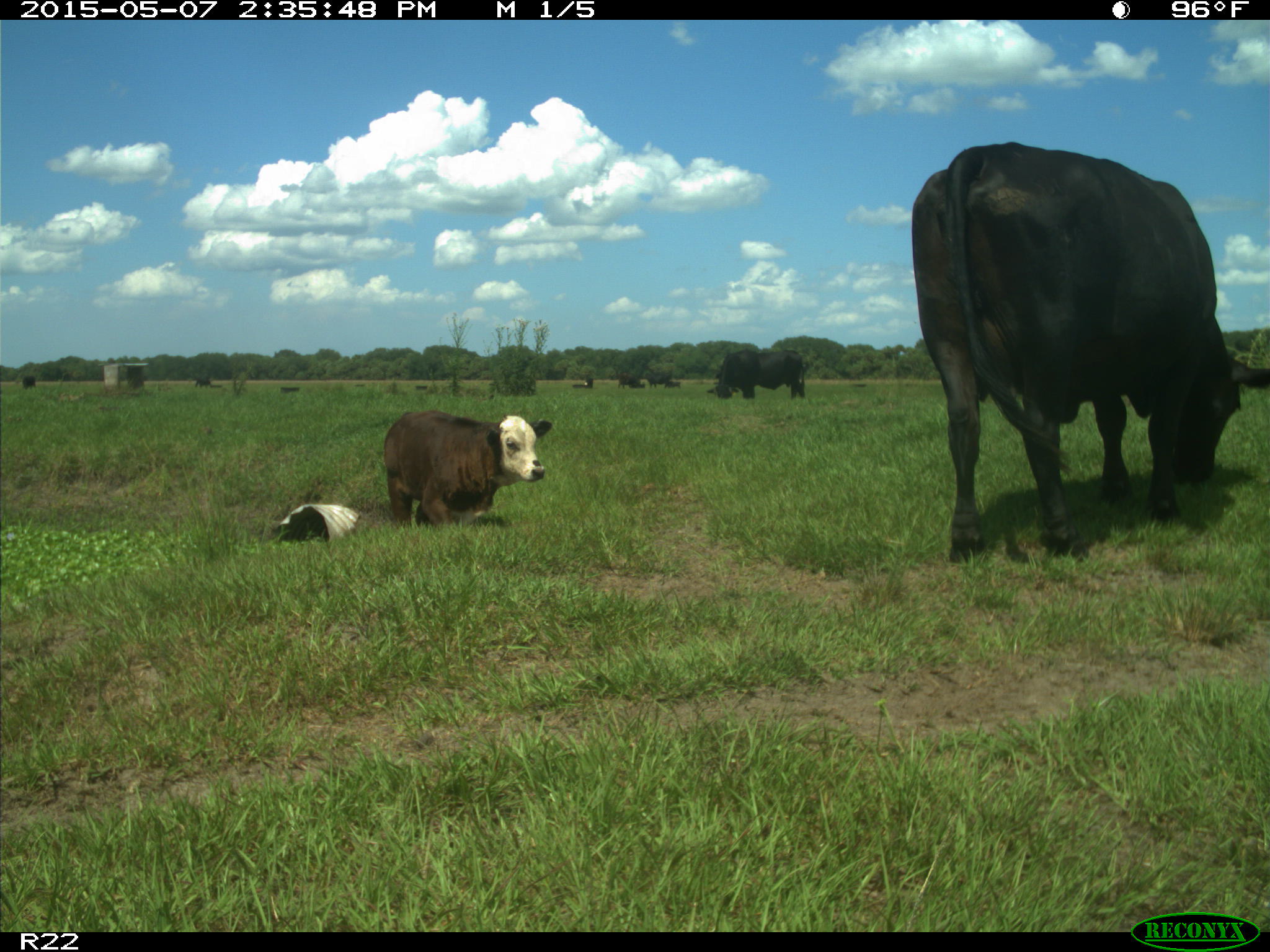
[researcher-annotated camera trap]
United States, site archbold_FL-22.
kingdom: Animalia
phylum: Chordata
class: Mammalia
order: Artiodactyla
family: Bovidae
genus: Bos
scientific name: Bos taurus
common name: domestic cow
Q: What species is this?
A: Bos taurus (domestic cow).